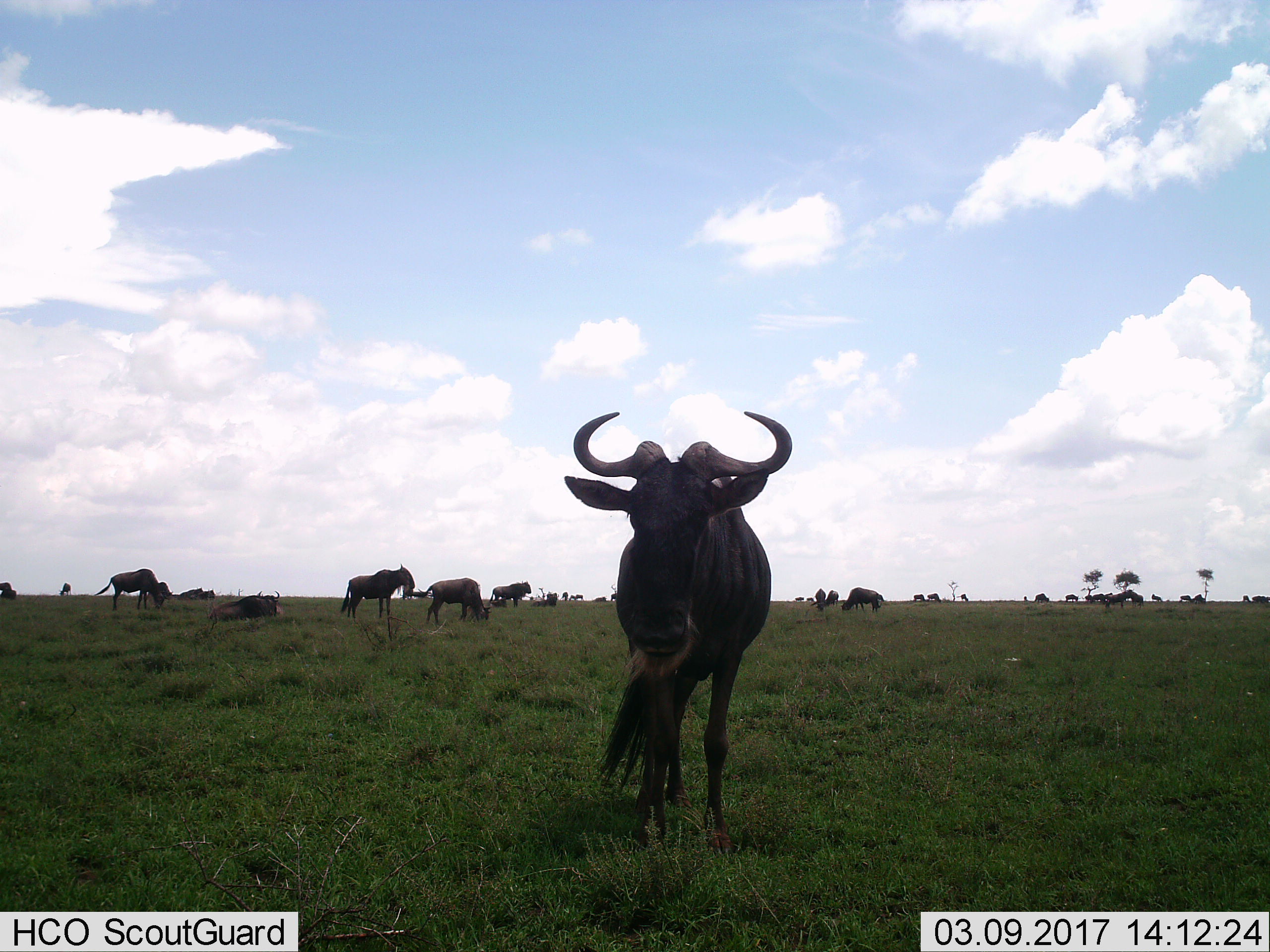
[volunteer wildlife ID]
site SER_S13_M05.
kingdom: Animalia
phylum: Chordata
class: Mammalia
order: Artiodactyla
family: Bovidae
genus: Connochaetes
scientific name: Connochaetes taurinus taurinus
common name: blue wildebeest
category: wildebeestblue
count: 11-50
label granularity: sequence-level